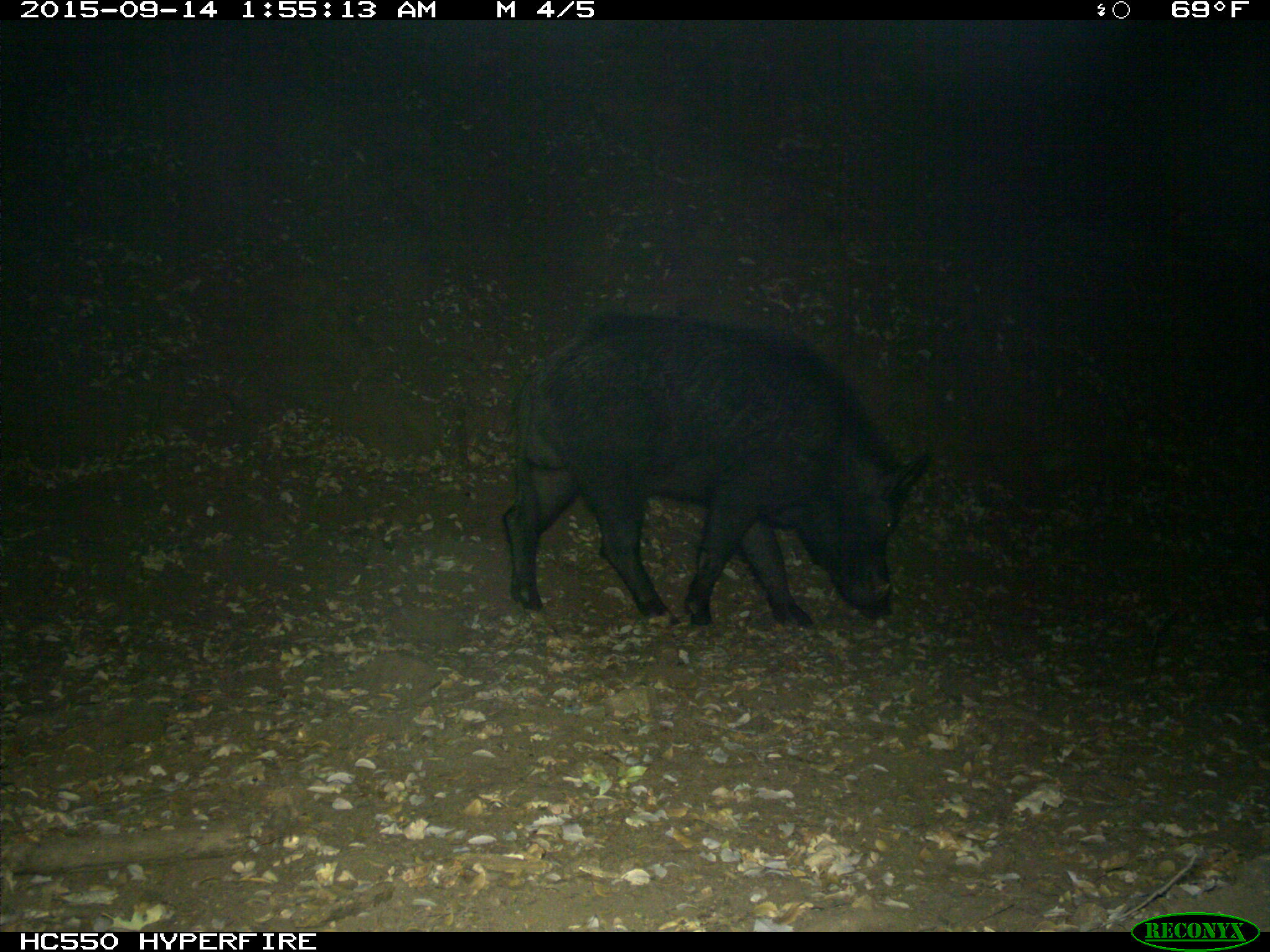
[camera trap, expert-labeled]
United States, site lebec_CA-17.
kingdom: Animalia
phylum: Chordata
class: Mammalia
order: Artiodactyla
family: Suidae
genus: Sus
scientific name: Sus scrofa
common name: wild boar